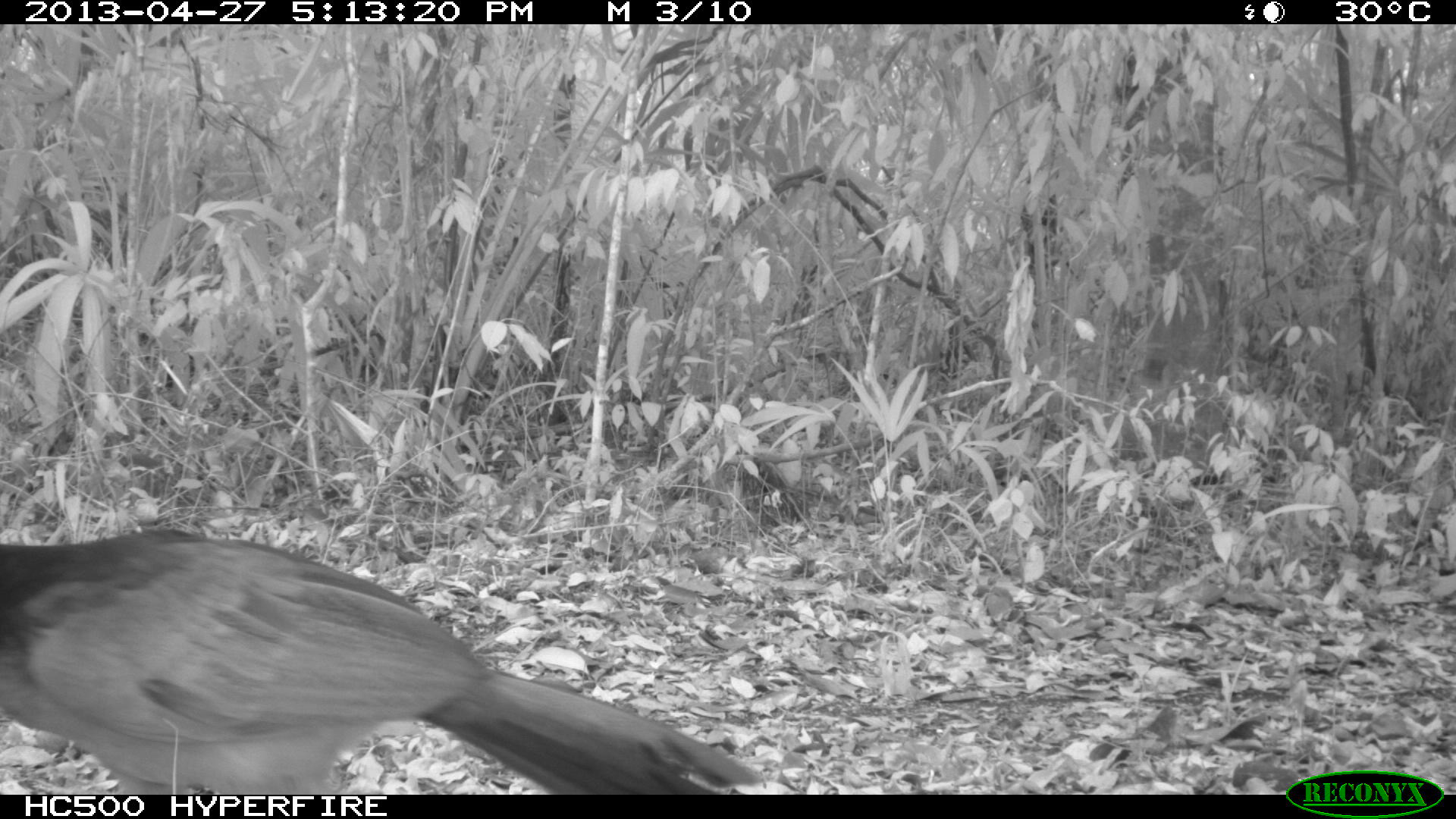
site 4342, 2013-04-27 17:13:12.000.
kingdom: Animalia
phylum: Chordata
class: Aves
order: Galliformes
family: Cracidae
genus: Crax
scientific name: Crax rubra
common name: great curassow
Crax rubra (great curassow), count 1, sex female.